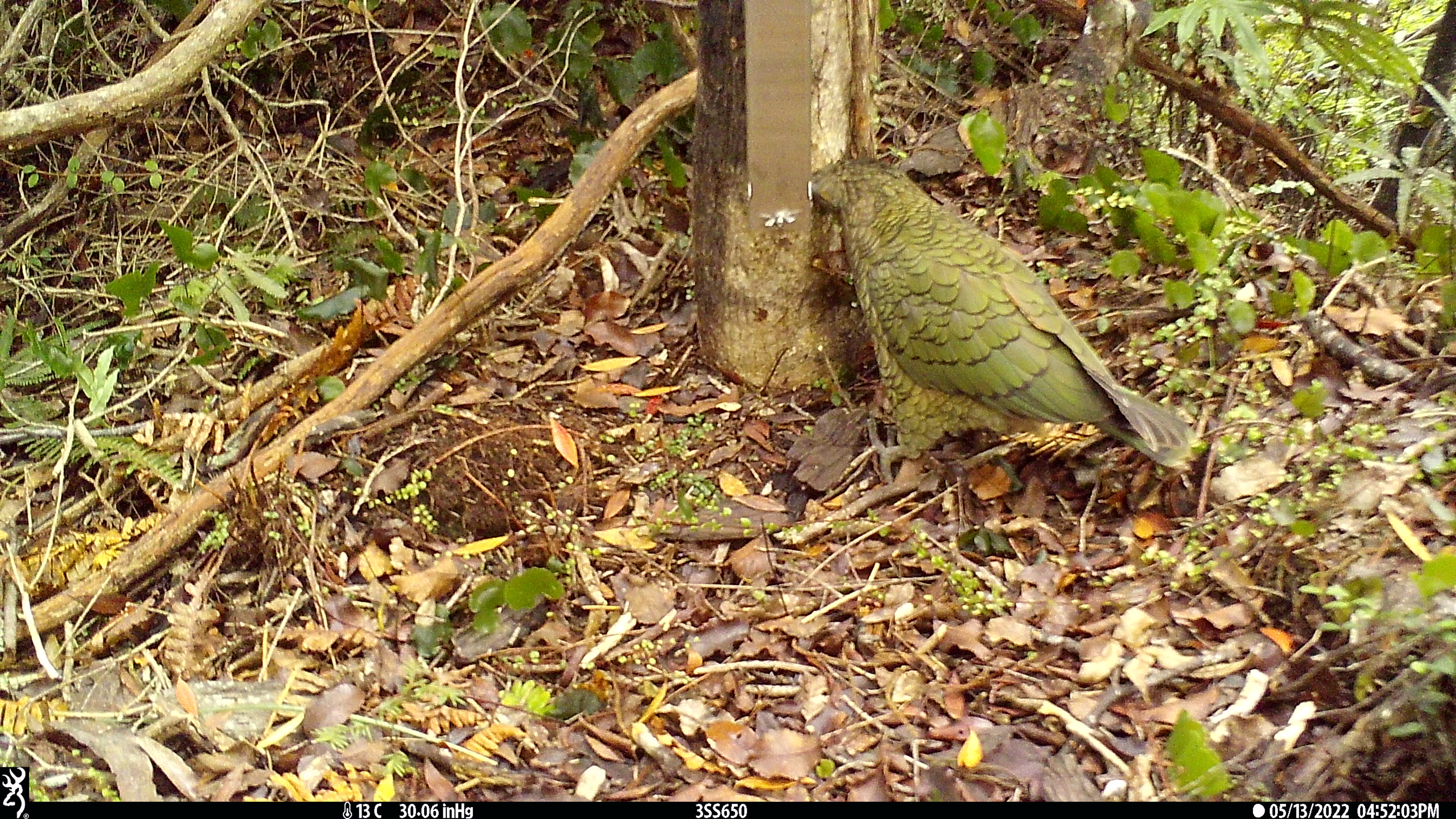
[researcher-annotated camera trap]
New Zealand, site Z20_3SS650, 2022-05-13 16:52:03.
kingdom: Animalia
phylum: Chordata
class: Aves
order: Psittaciformes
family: Strigopidae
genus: Nestor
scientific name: Nestor notabilis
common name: kea